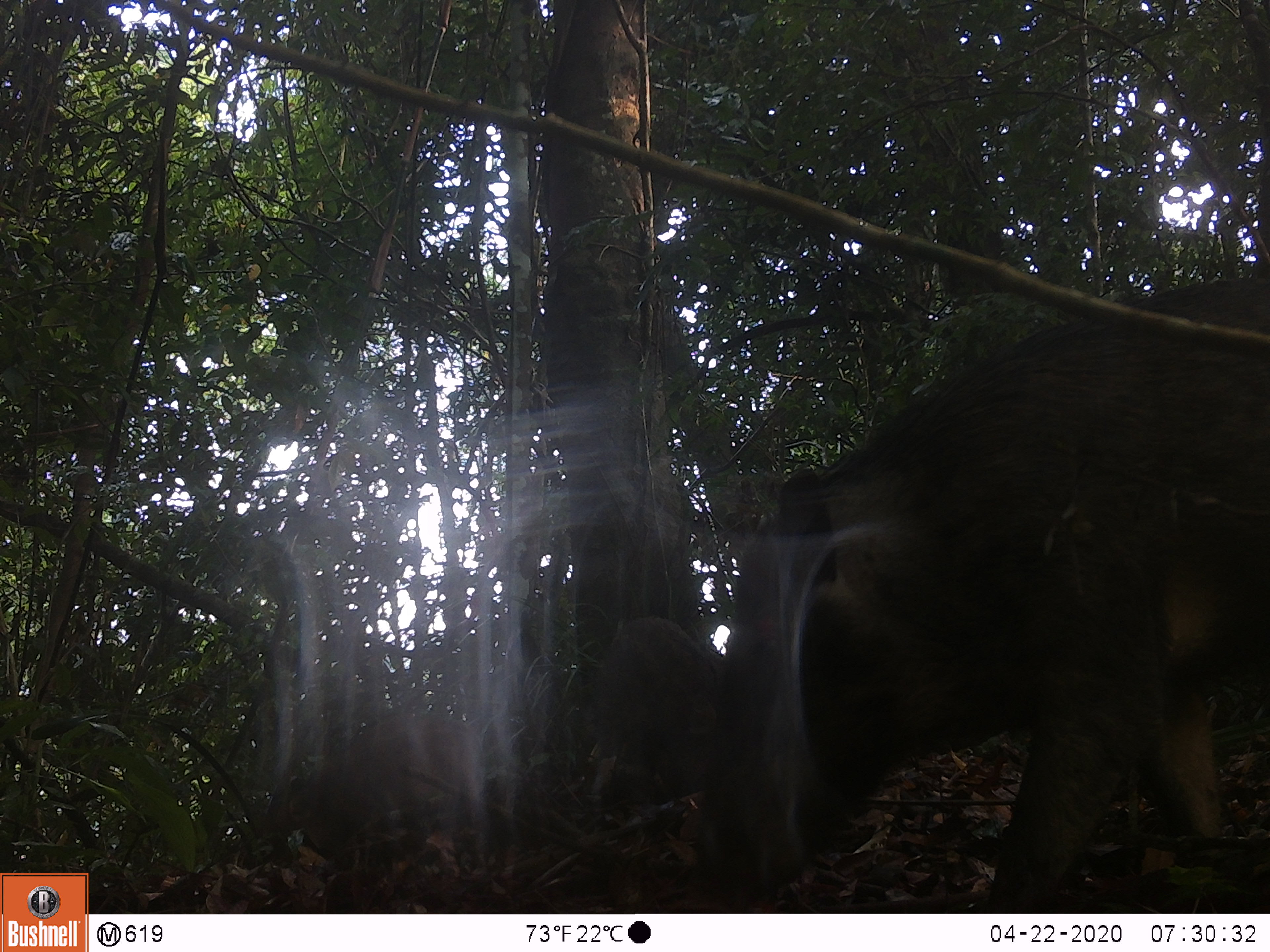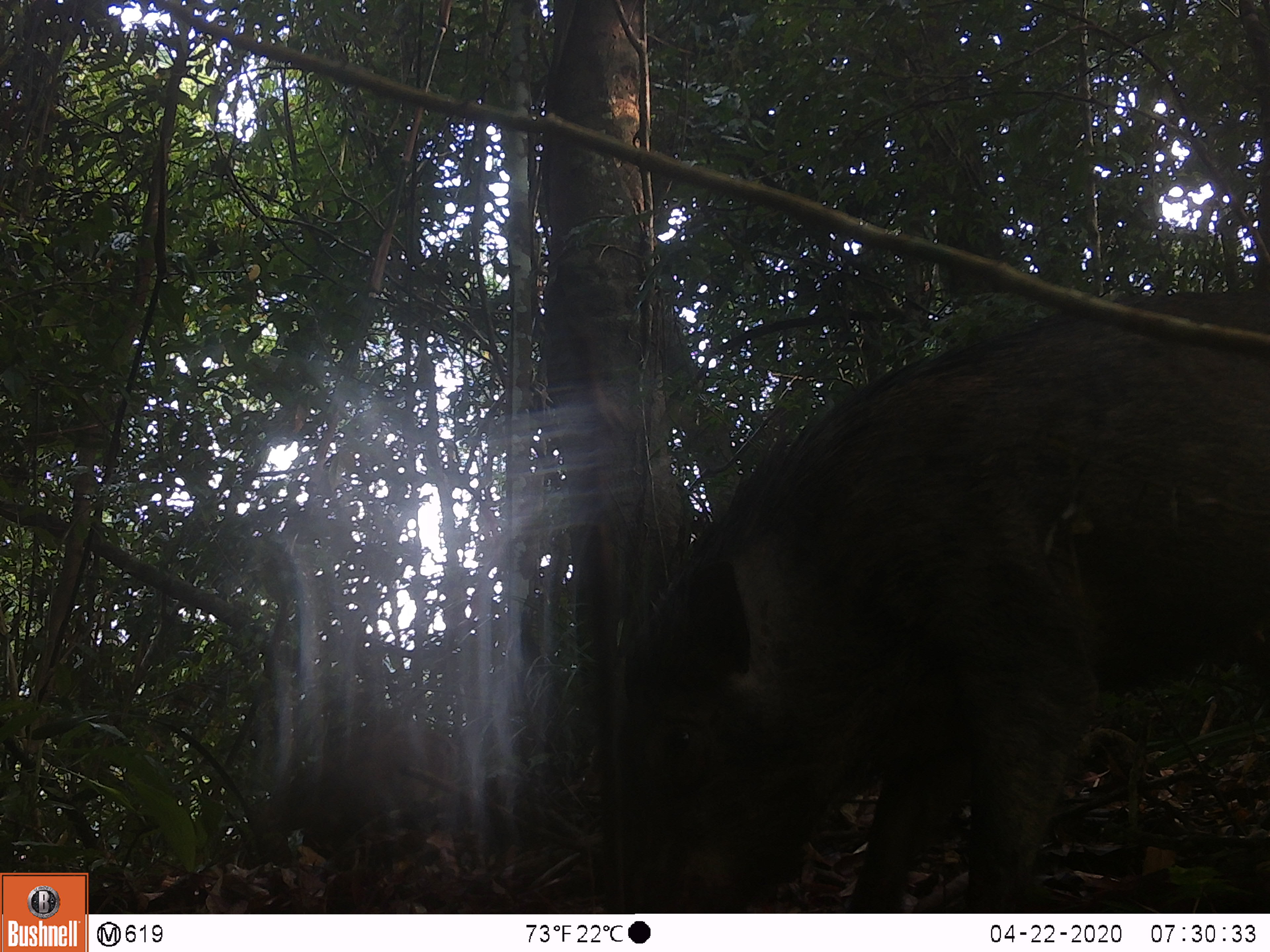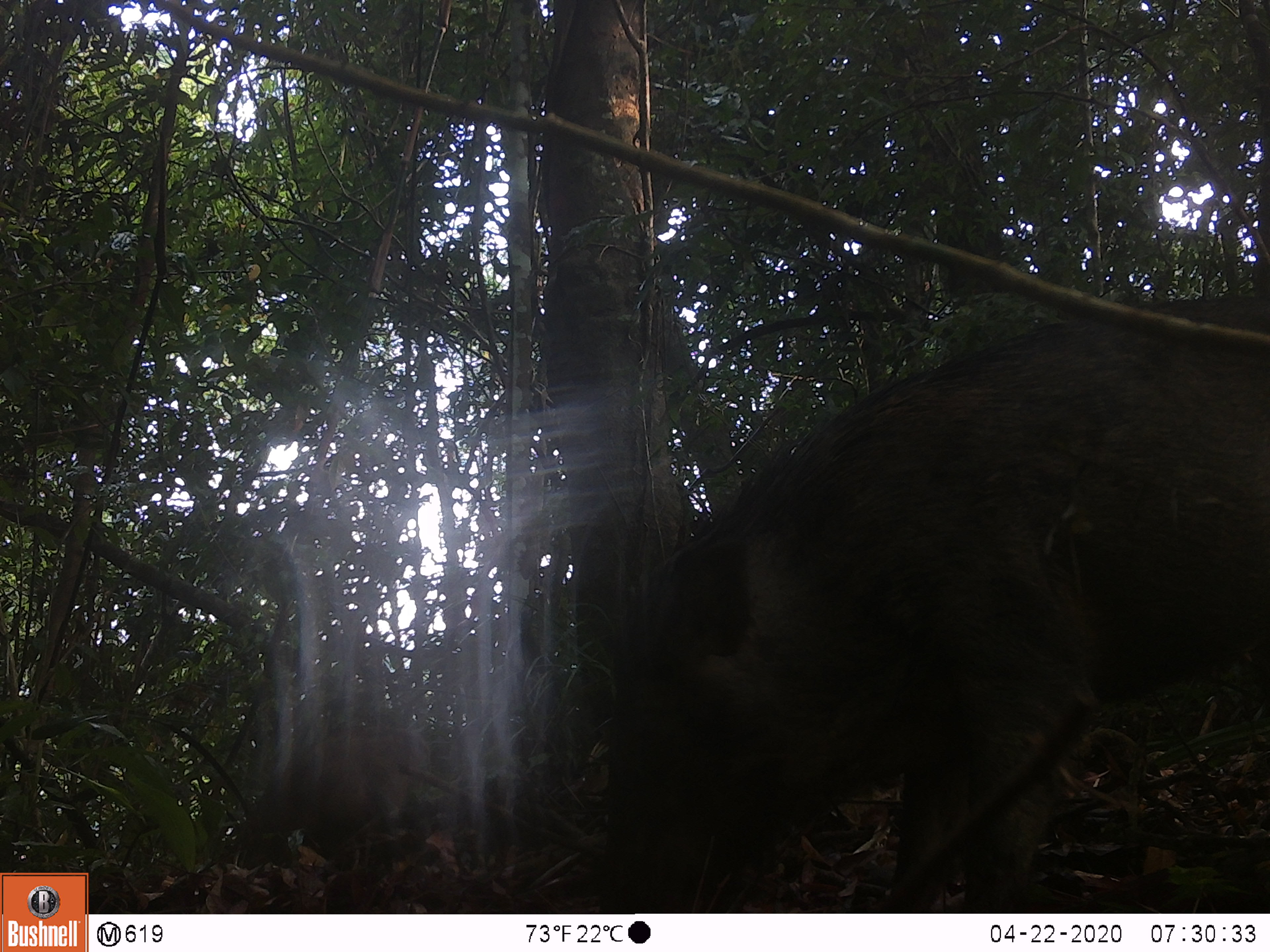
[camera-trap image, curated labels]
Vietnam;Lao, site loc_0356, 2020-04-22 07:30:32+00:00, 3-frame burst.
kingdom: Animalia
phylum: Chordata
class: Mammalia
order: Artiodactyla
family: Suidae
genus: Sus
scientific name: Sus scrofa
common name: eurasian wild pig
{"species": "eurasian wild pig (Sus scrofa)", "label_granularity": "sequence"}